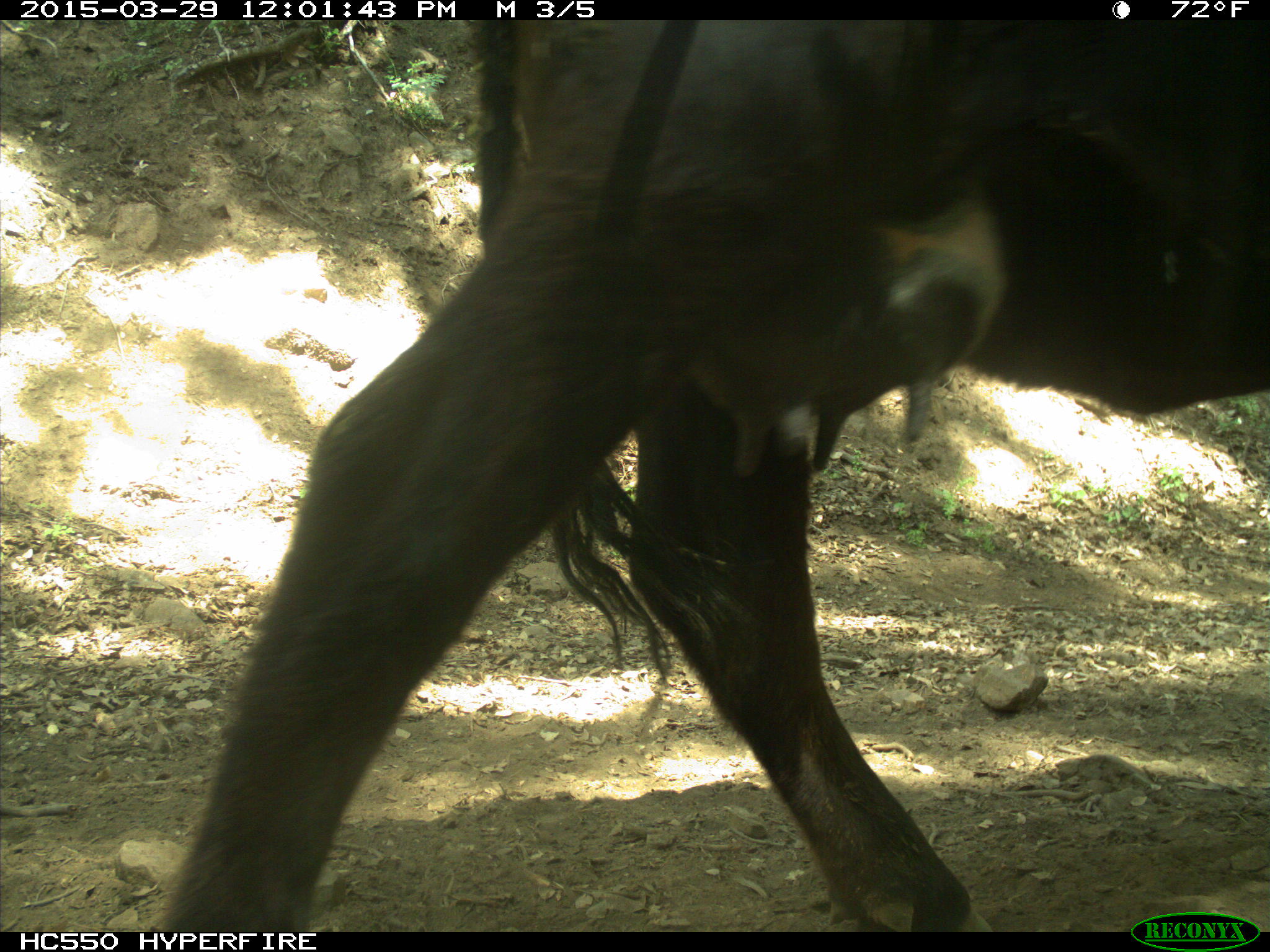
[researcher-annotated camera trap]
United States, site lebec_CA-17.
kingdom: Animalia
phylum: Chordata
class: Mammalia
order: Artiodactyla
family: Bovidae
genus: Bos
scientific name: Bos taurus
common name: domestic cow